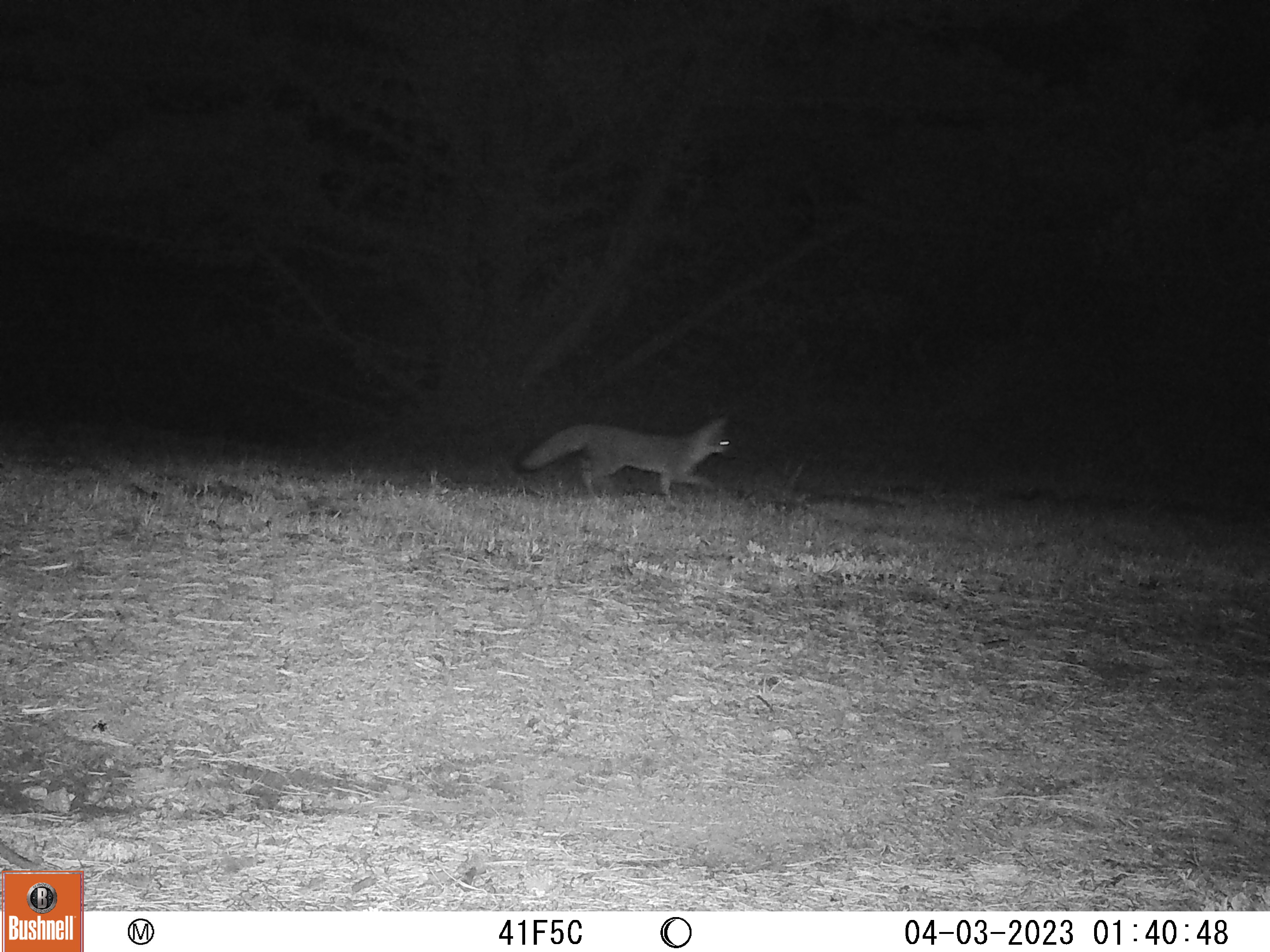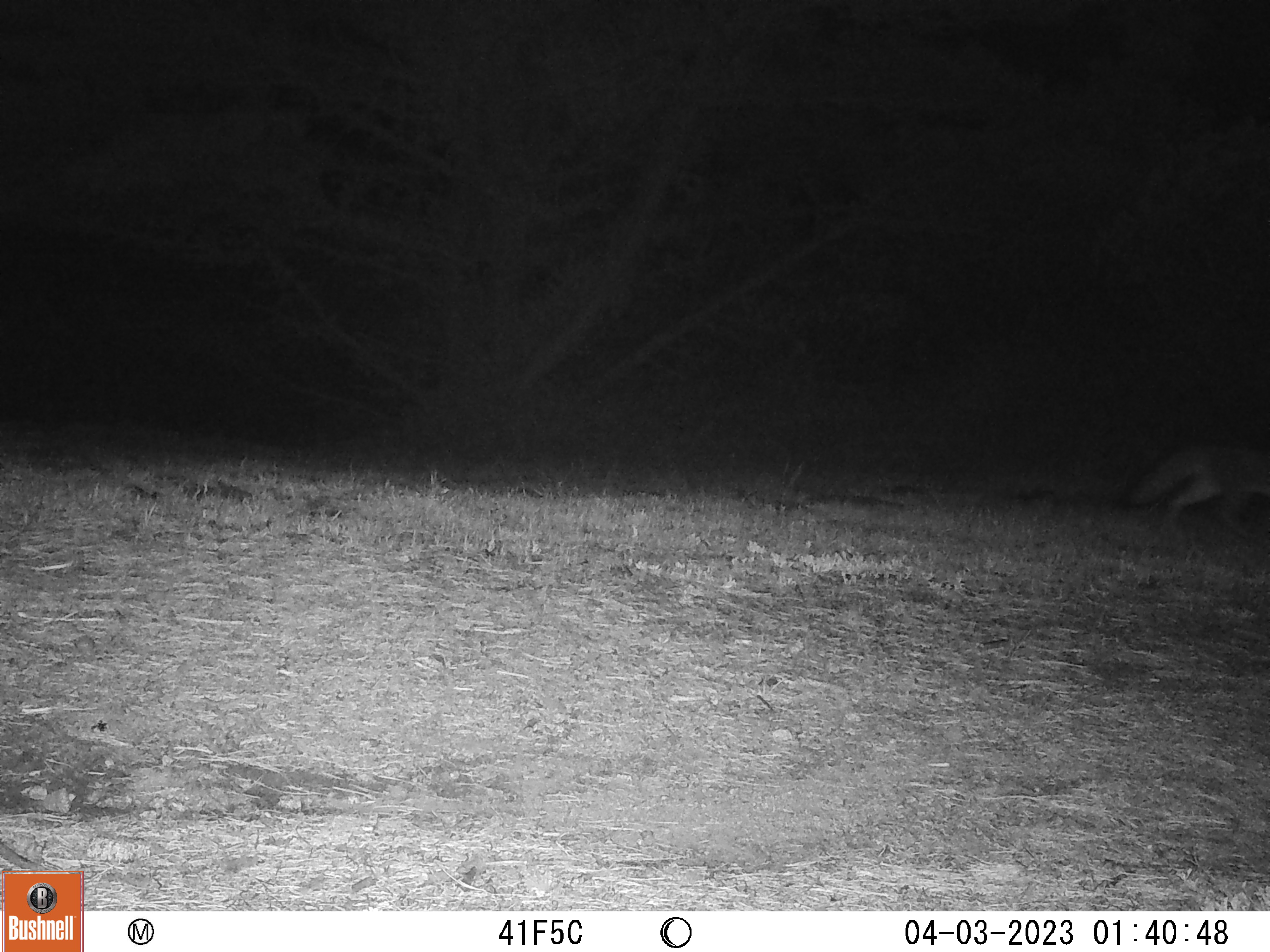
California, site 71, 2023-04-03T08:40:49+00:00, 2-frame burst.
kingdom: Animalia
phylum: Chordata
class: Mammalia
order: Carnivora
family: Canidae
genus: Urocyon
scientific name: Urocyon cinereoargenteus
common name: gray fox